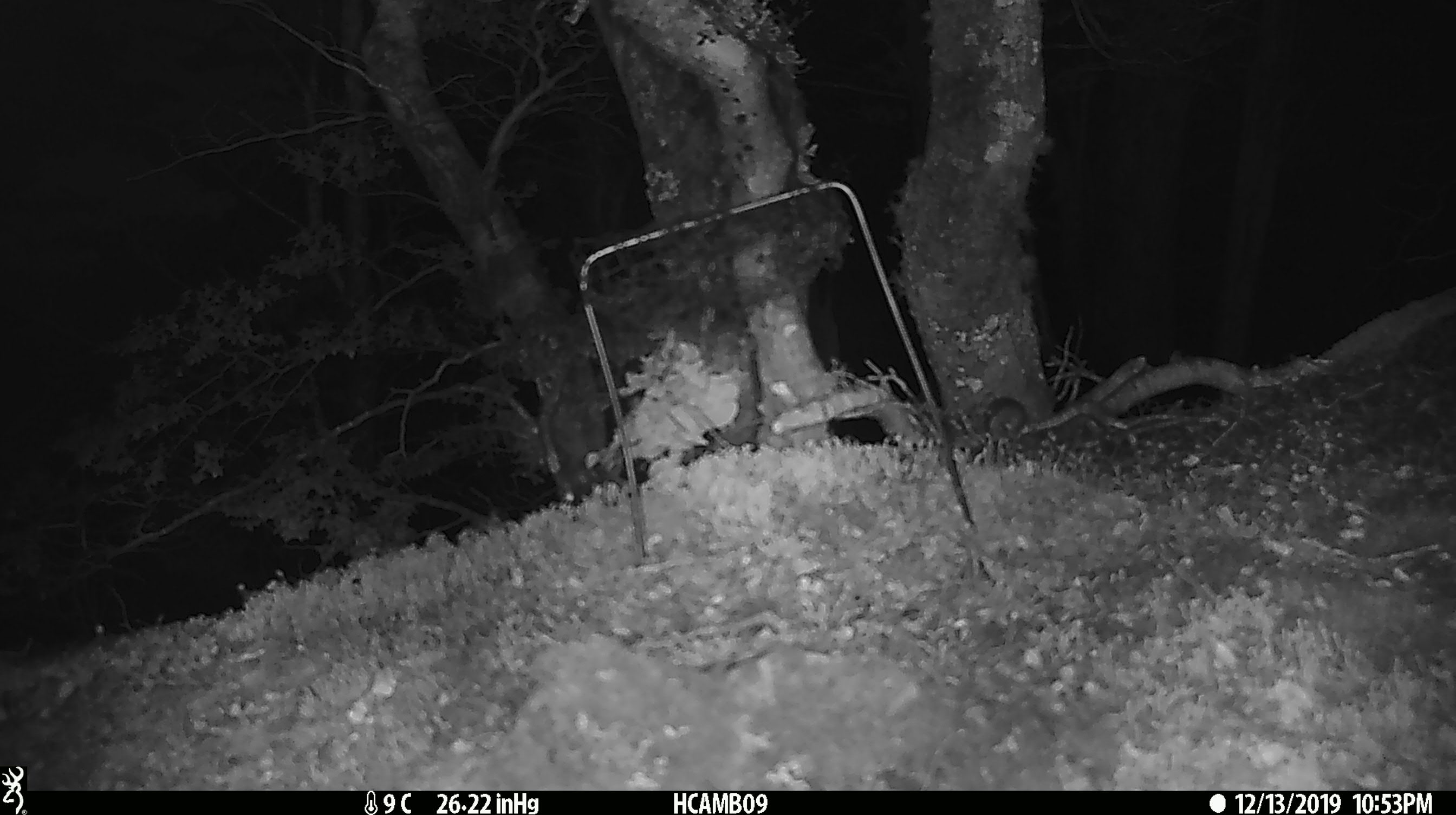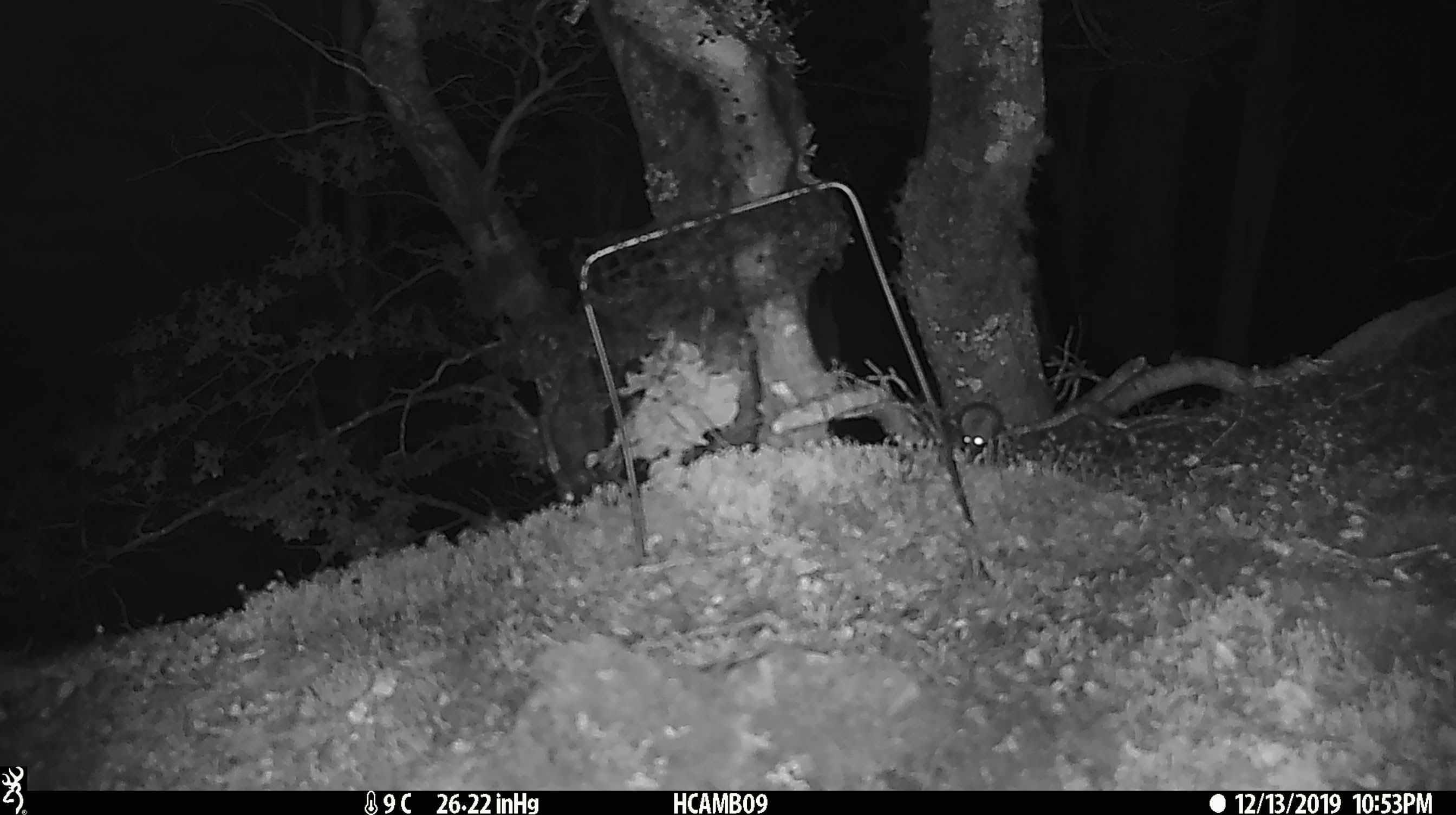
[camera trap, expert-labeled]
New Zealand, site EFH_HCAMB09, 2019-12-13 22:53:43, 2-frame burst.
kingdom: Animalia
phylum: Chordata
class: Mammalia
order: Rodentia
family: Muridae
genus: Mus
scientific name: Mus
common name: mouse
Mouse (Mus).